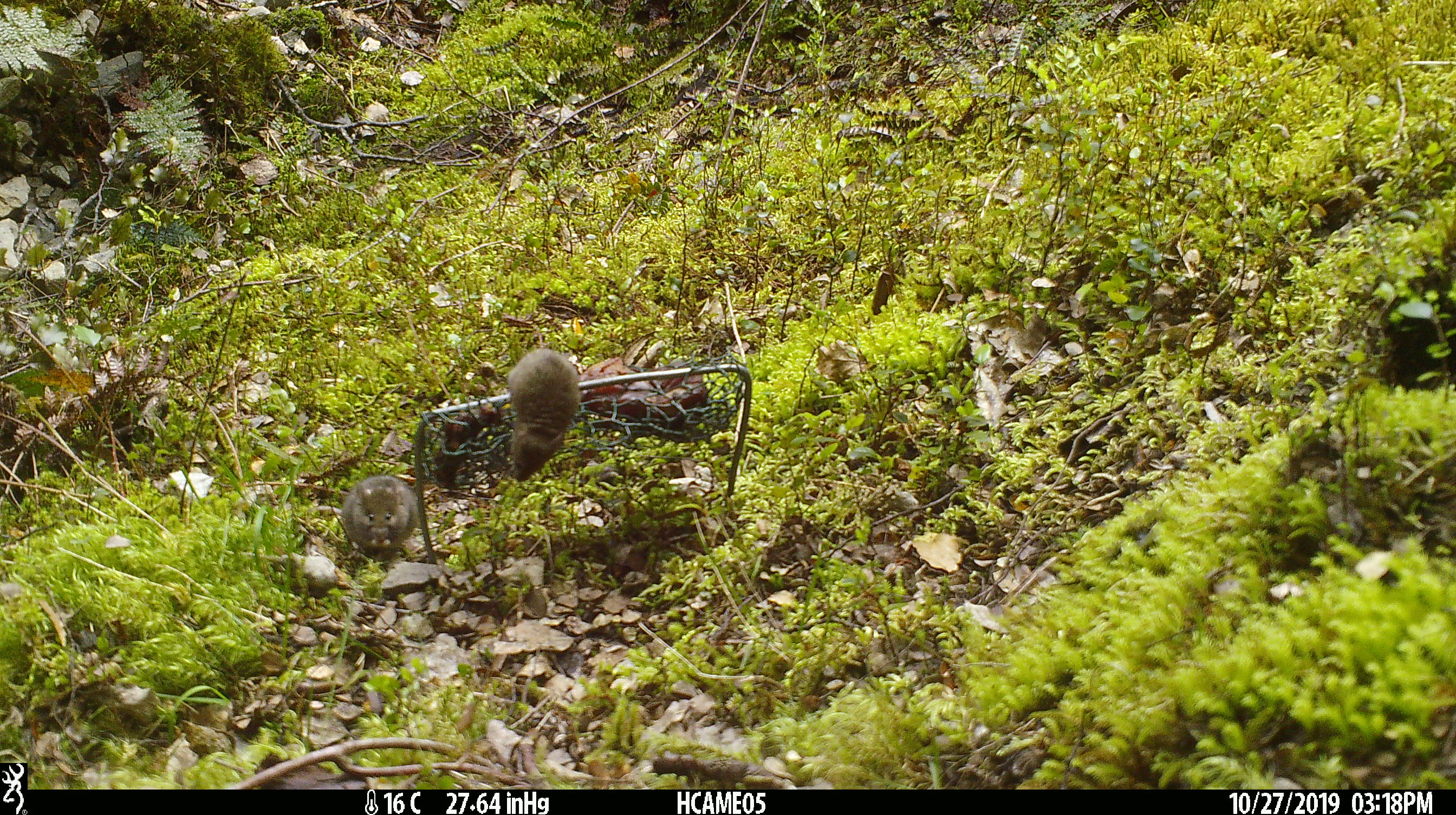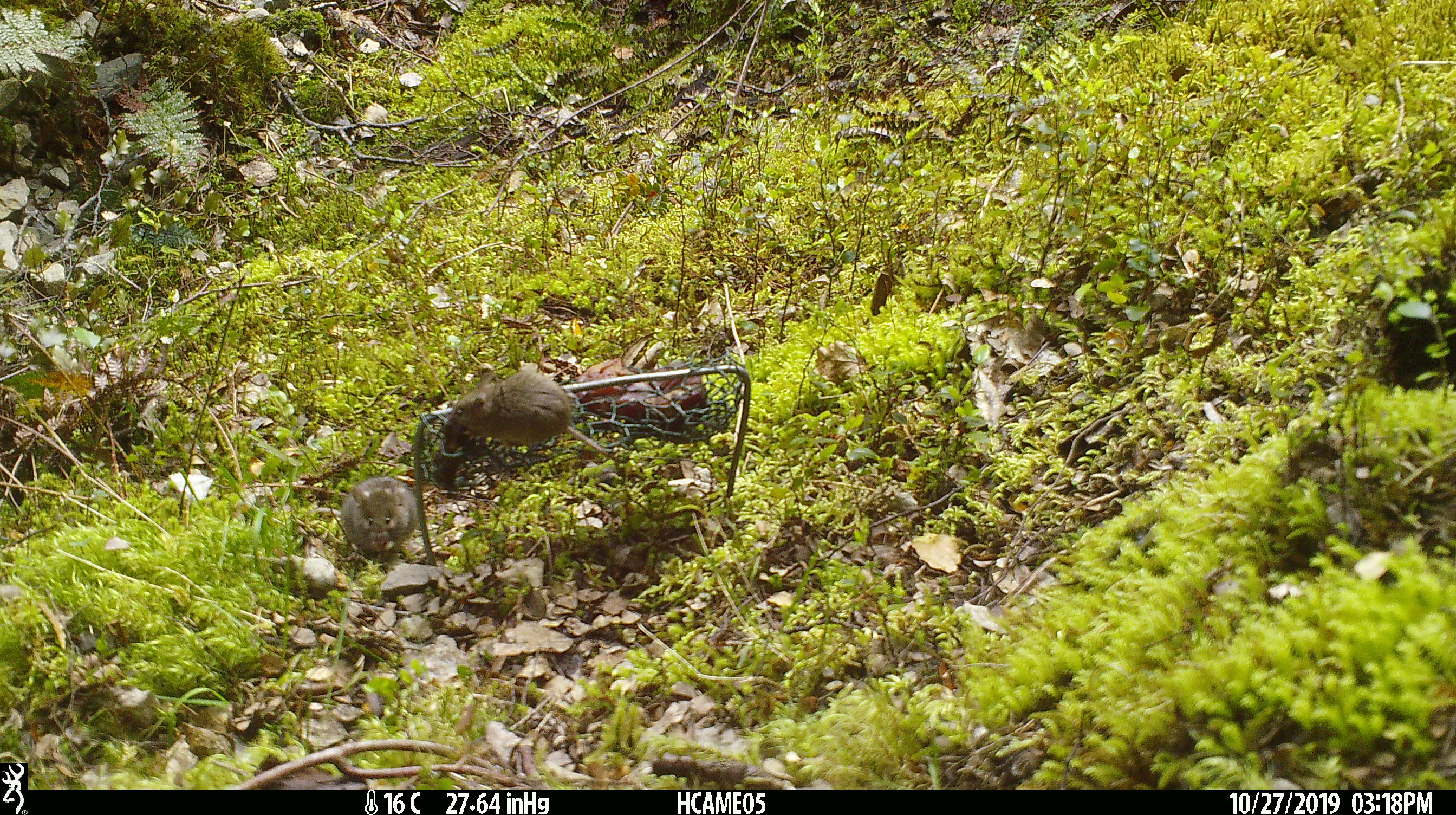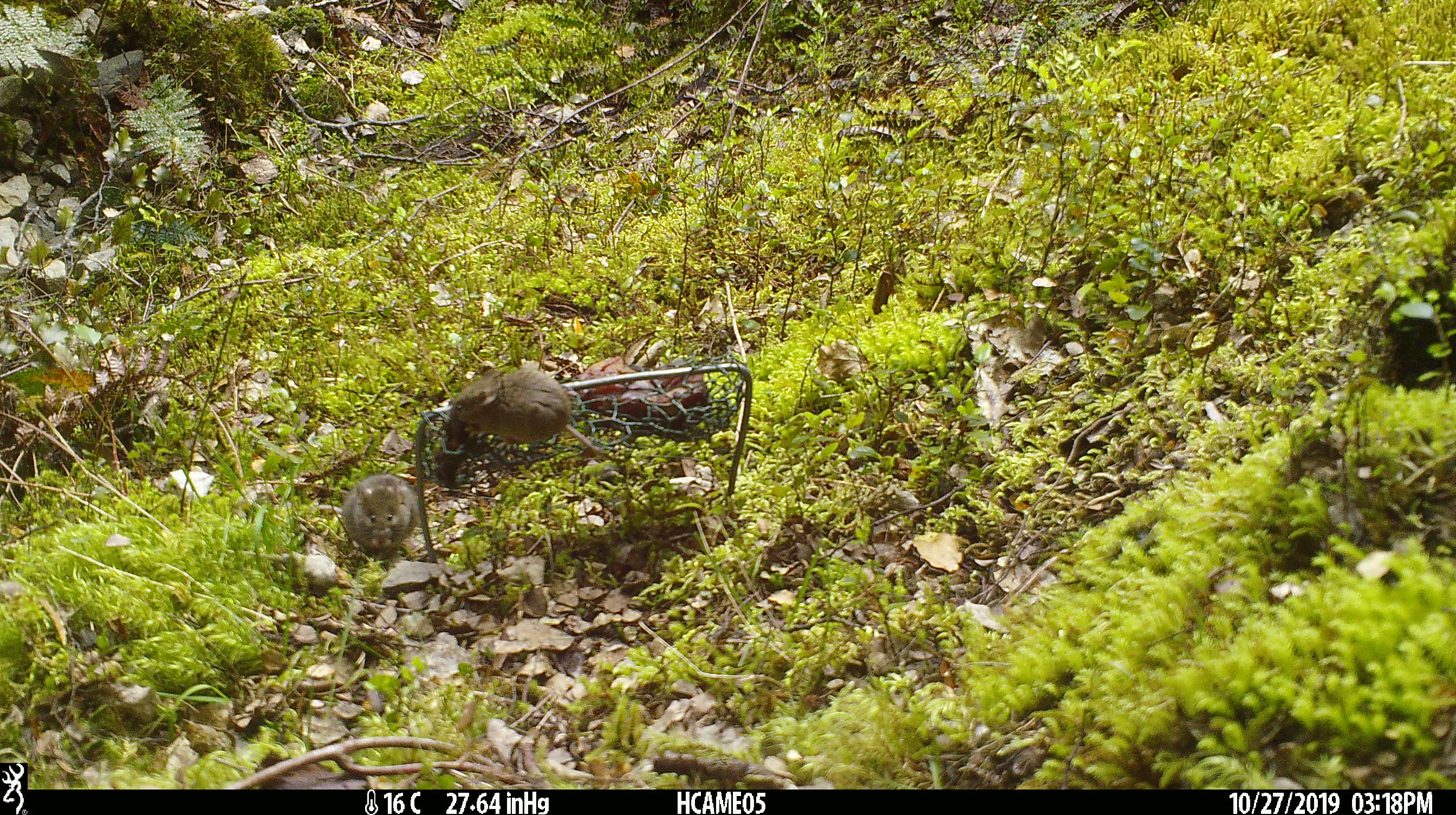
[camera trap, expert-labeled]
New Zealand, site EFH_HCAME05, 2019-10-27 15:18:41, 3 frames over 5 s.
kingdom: Animalia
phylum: Chordata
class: Mammalia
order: Rodentia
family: Muridae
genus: Mus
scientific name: Mus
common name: mouse